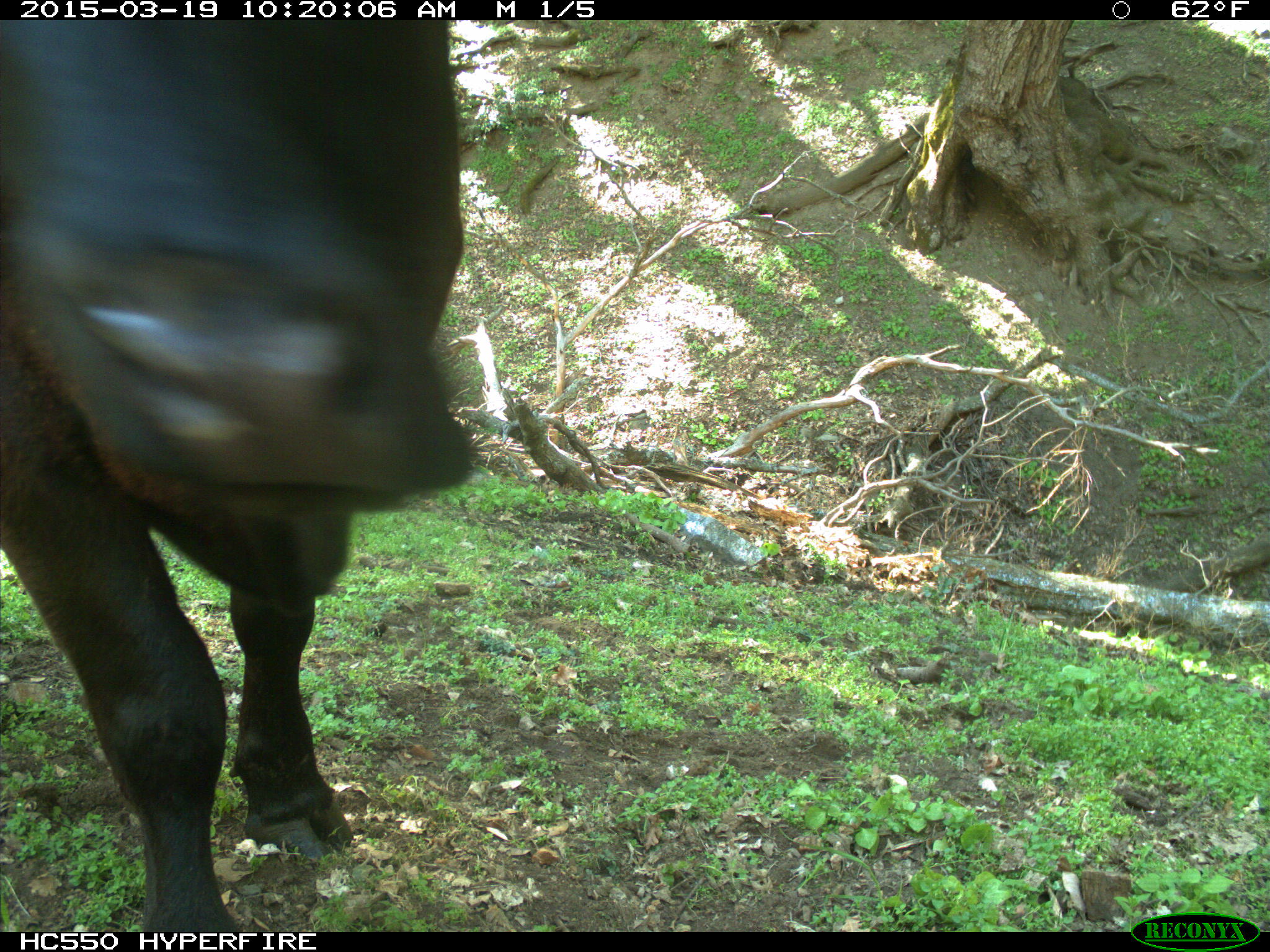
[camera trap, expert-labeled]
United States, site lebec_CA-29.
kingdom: Animalia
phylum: Chordata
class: Mammalia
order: Artiodactyla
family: Bovidae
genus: Bos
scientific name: Bos taurus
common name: domestic cow